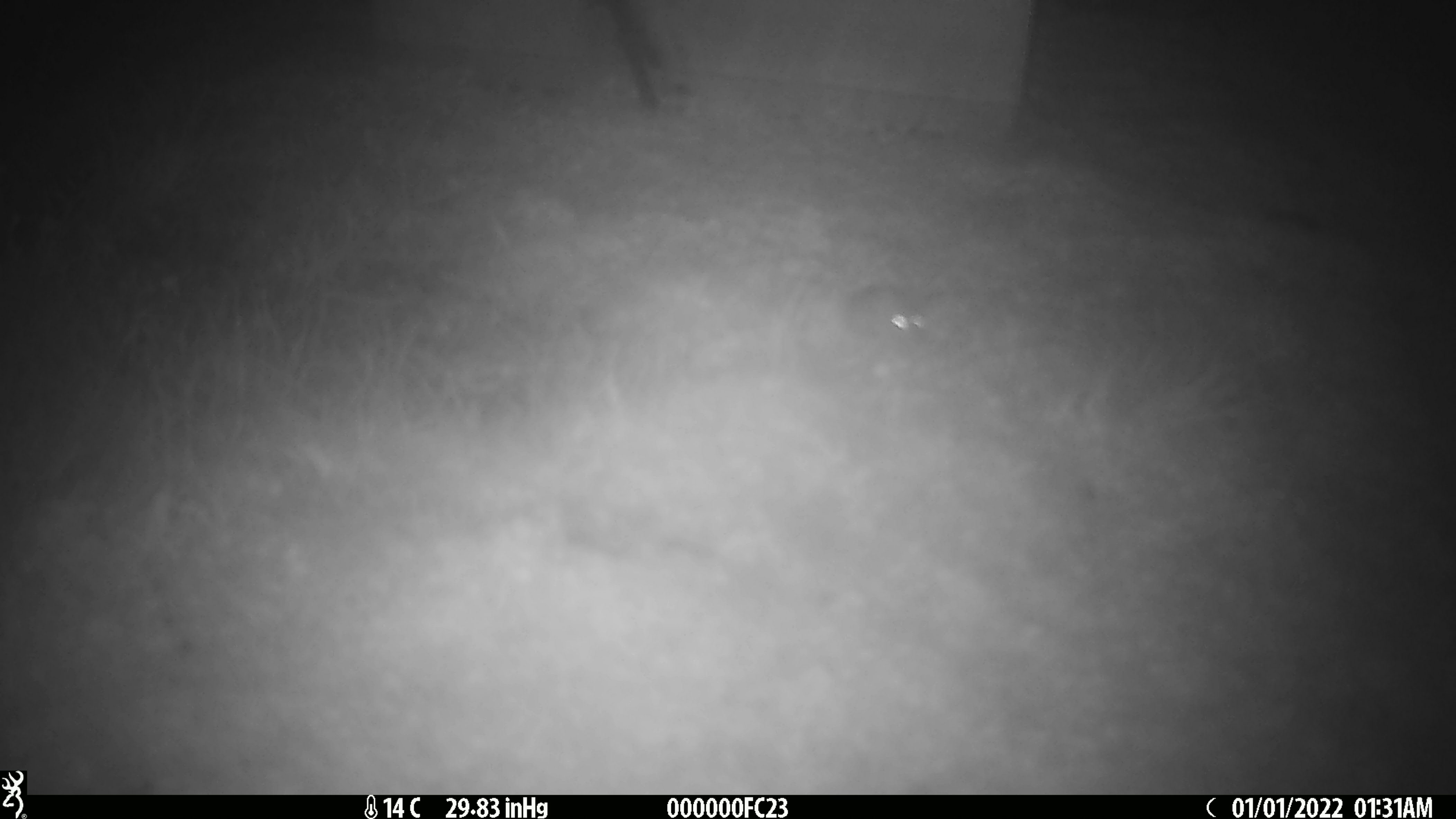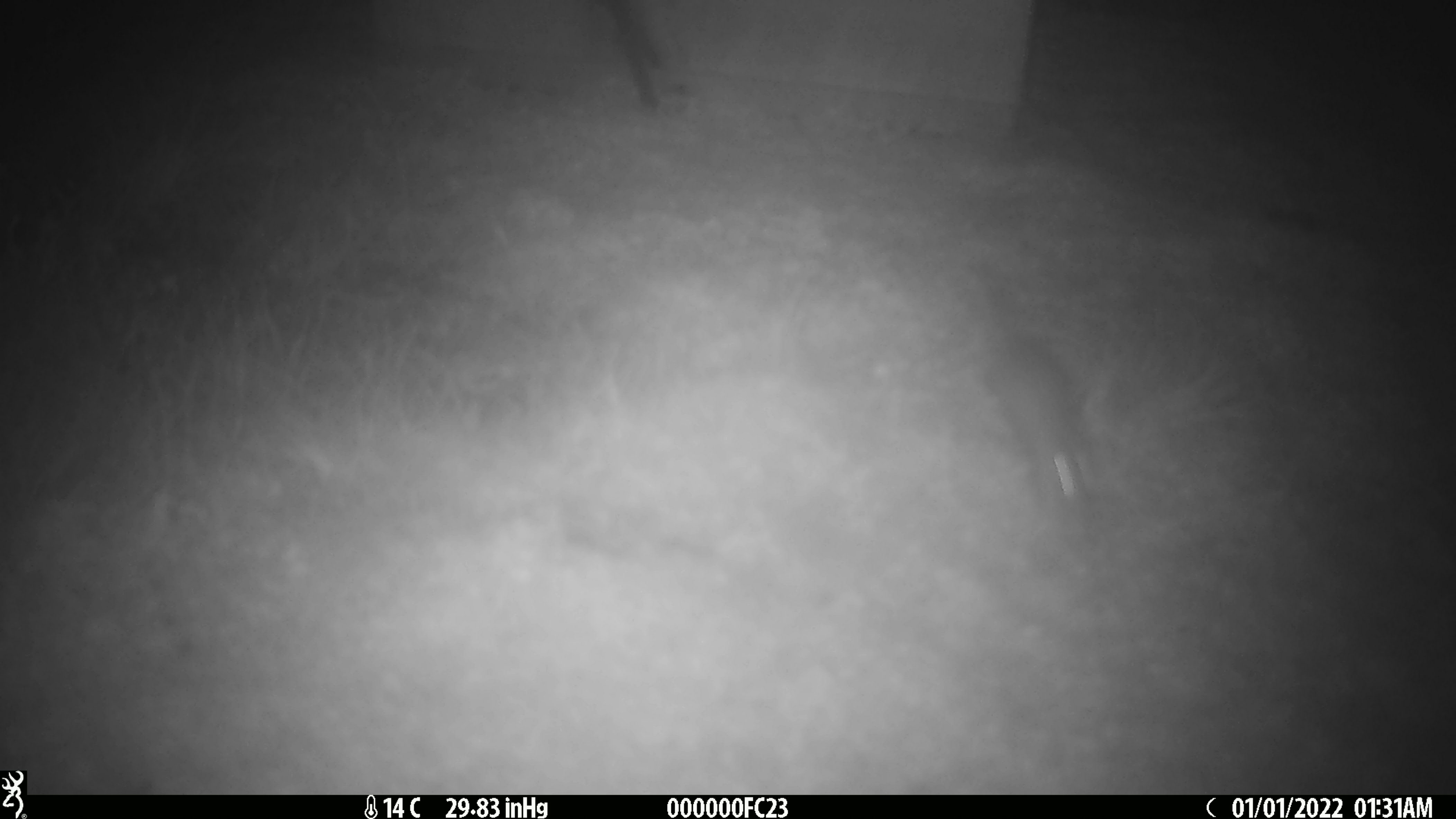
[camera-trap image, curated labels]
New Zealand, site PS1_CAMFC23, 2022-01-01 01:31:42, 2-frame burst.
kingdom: Animalia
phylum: Chordata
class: Mammalia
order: Rodentia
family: Muridae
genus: Mus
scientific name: Mus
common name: mouse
Mouse (Mus).